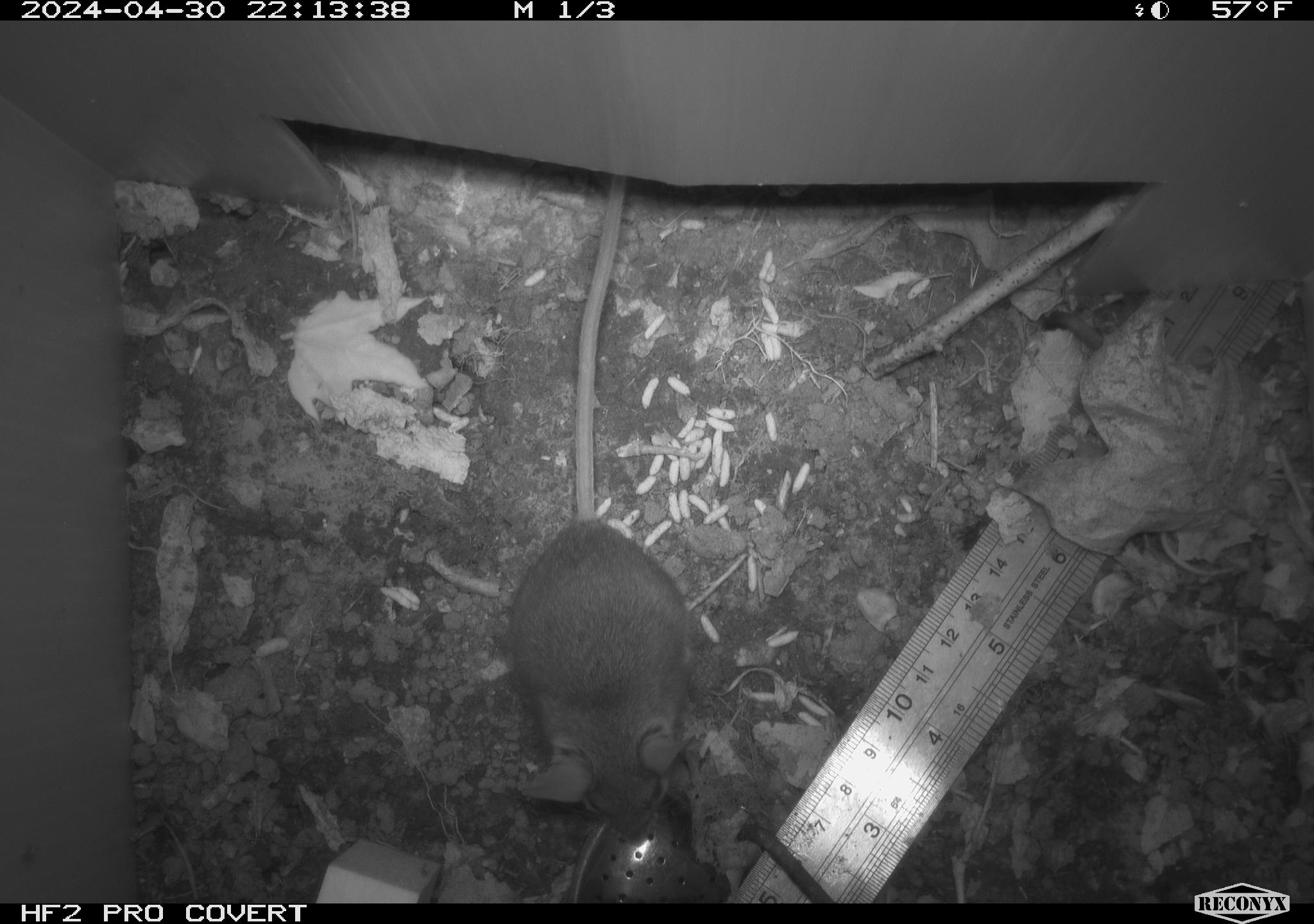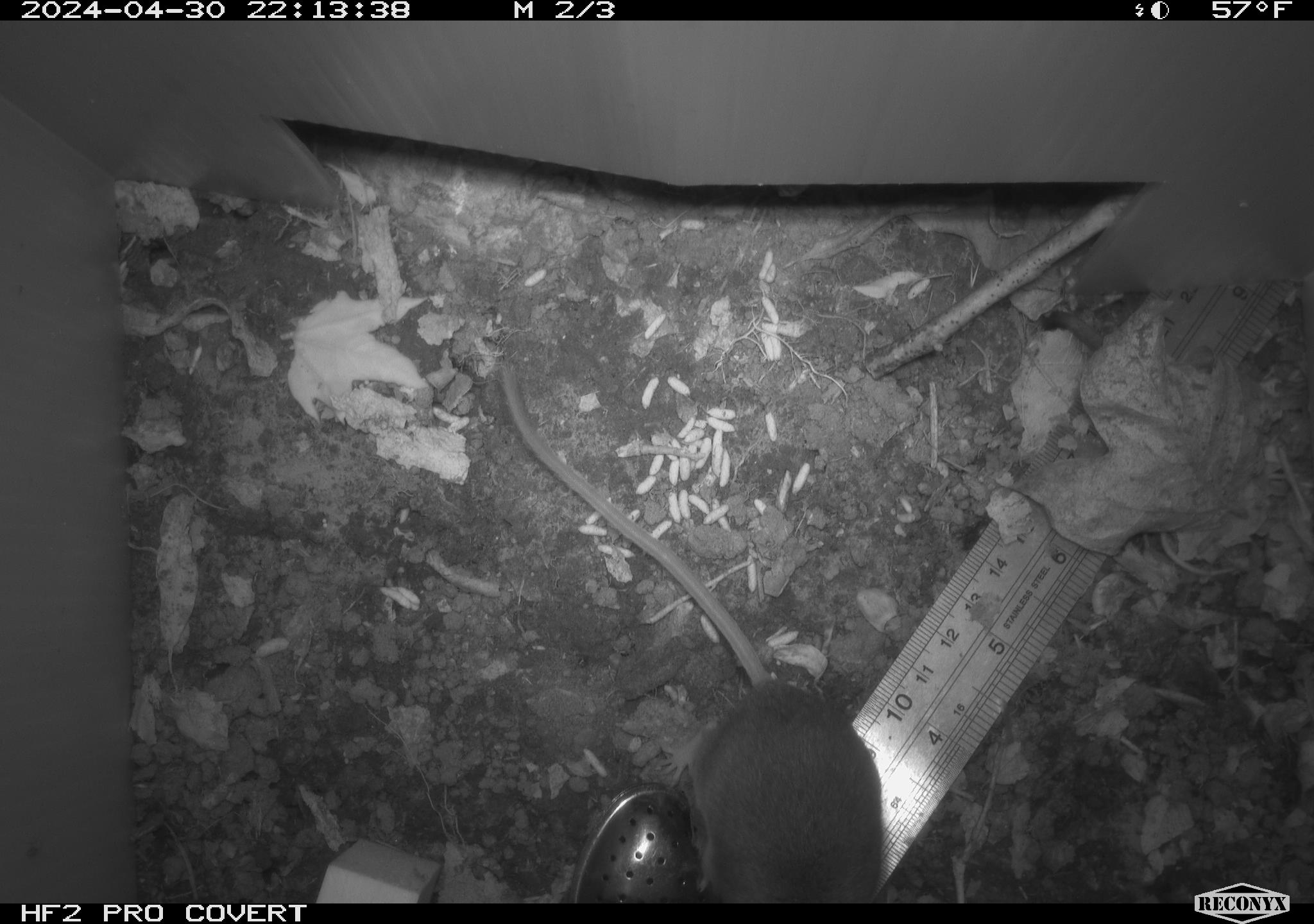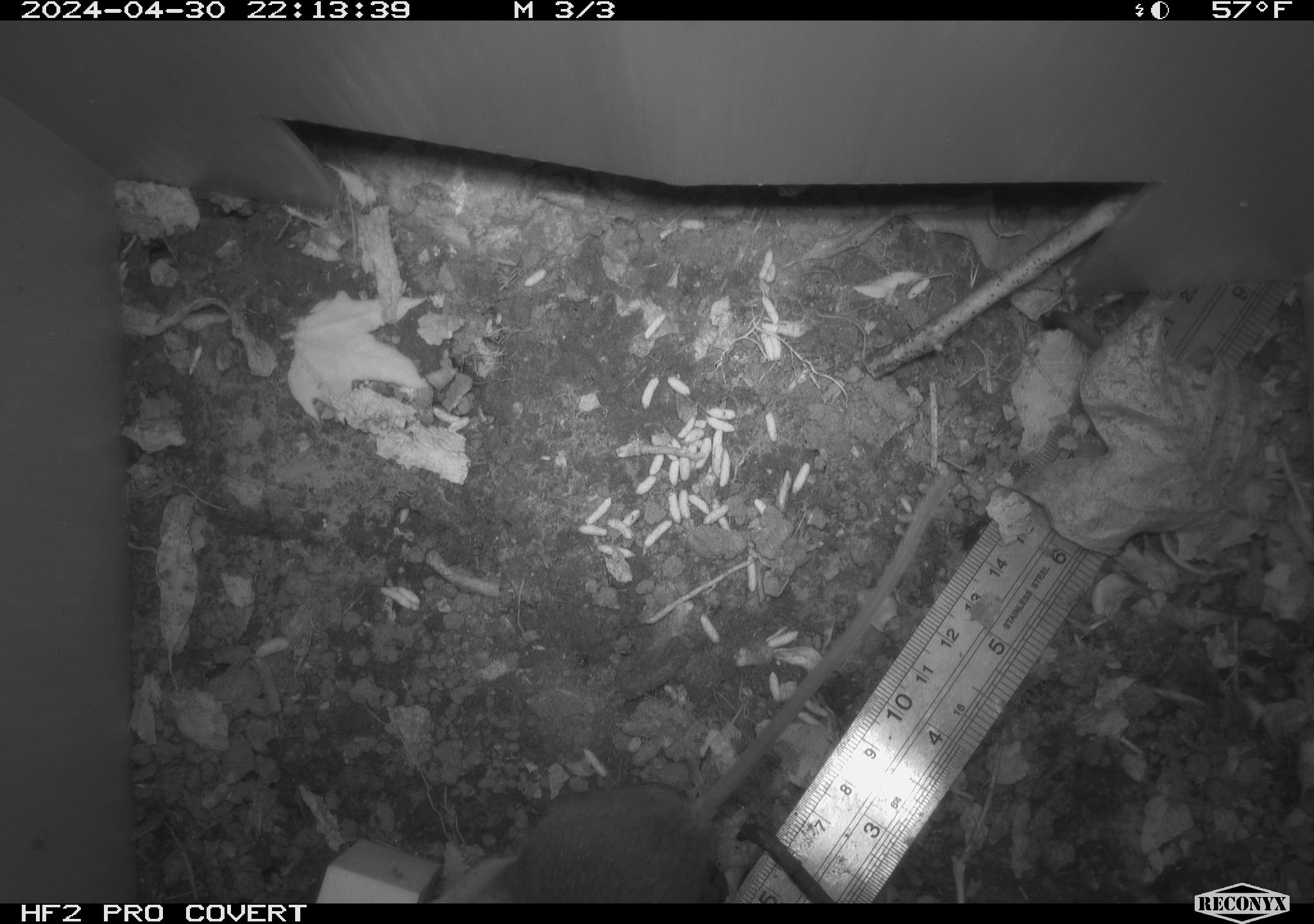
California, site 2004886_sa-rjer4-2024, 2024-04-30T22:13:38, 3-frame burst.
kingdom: Animalia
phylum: Chordata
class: Mammalia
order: Rodentia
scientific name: Rodentia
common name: mouse species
Mouse species (Rodentia).